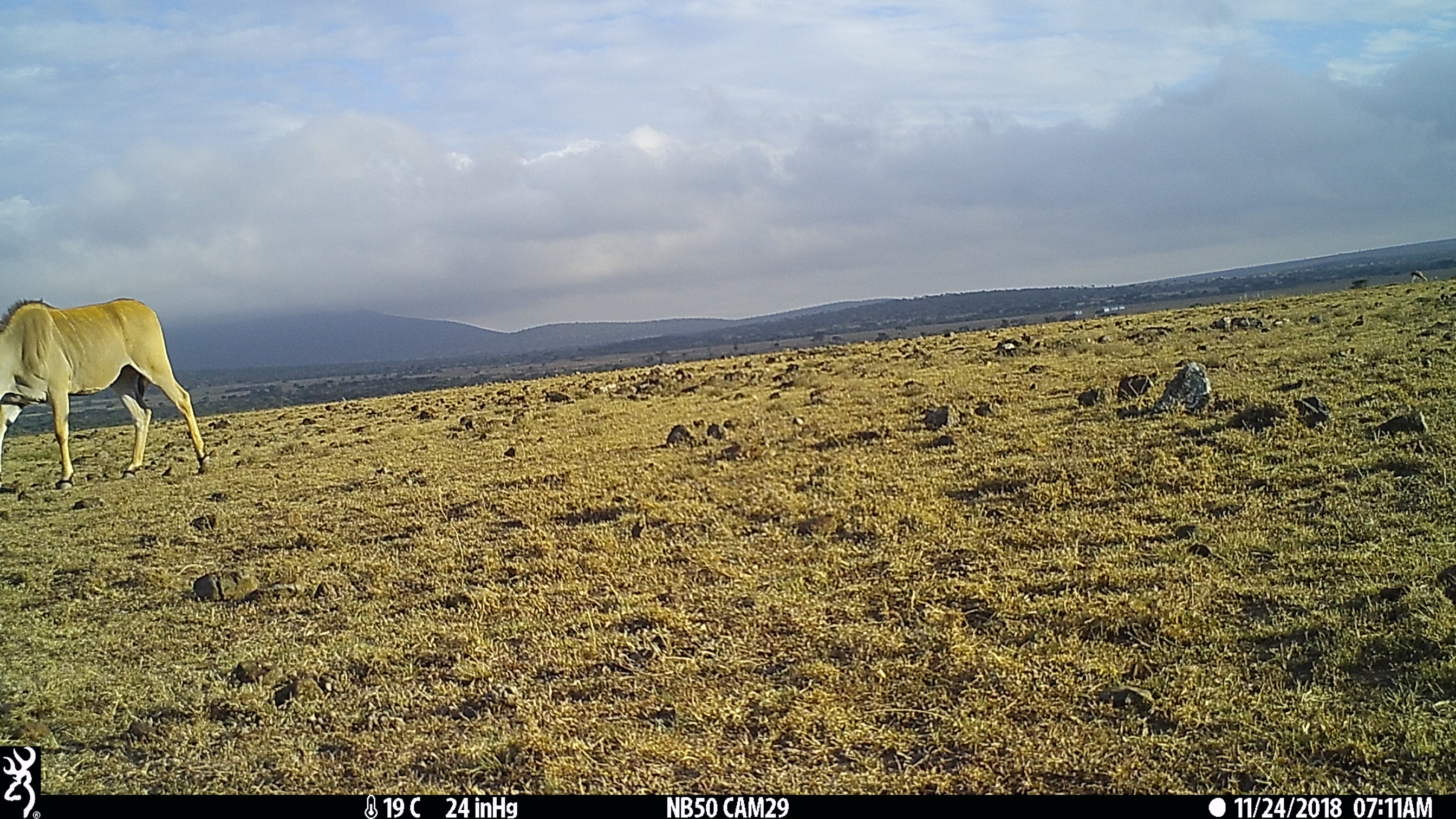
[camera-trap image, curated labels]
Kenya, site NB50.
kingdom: Animalia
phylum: Chordata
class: Mammalia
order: Artiodactyla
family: Bovidae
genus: Tragelaphus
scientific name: Tragelaphus oryx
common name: eland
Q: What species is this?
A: Eland (Tragelaphus oryx).